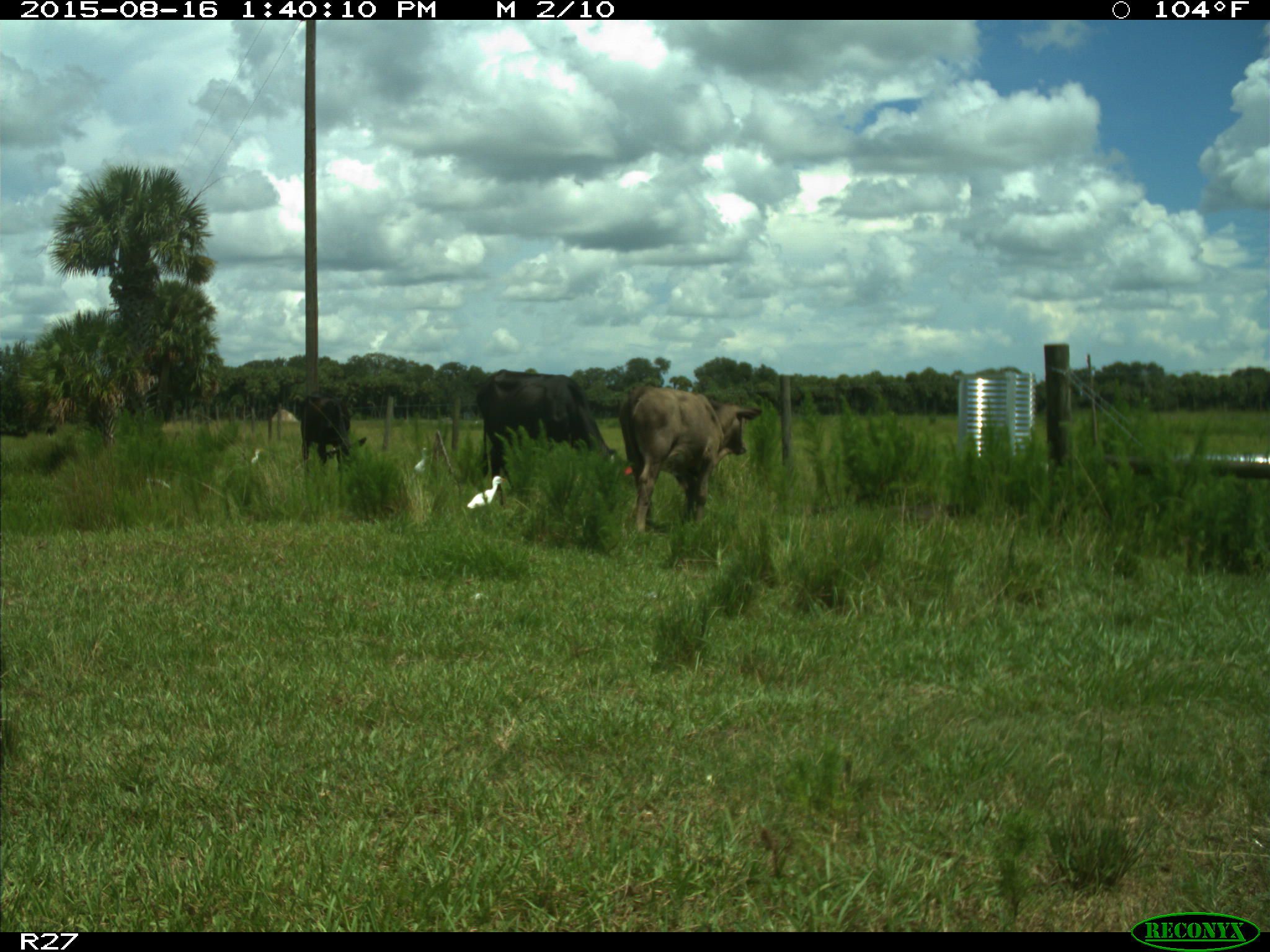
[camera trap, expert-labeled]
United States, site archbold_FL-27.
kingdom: Animalia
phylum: Chordata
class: Mammalia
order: Artiodactyla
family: Bovidae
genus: Bos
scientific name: Bos taurus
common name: domestic cow